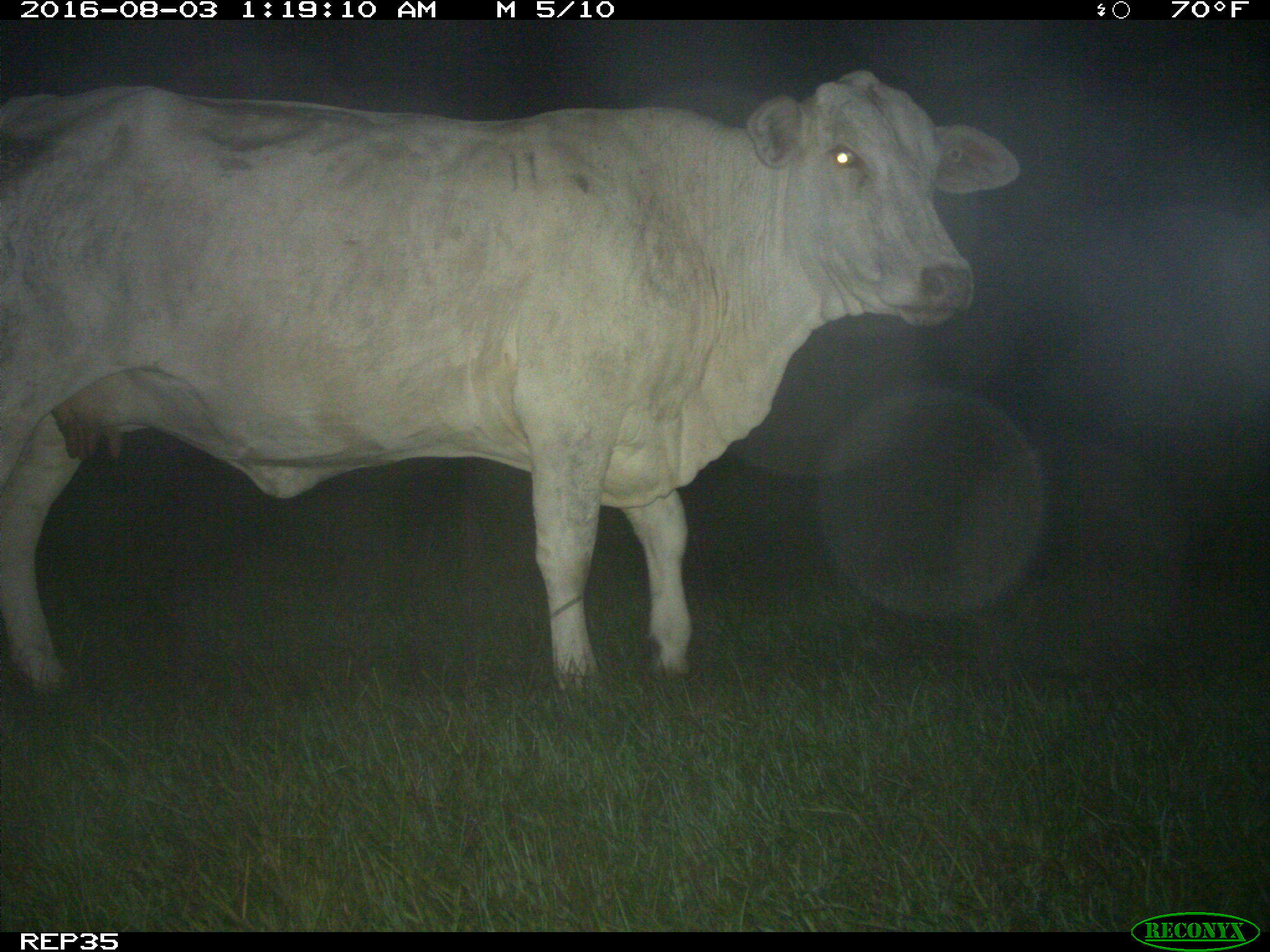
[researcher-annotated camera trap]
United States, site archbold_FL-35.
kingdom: Animalia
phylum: Chordata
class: Mammalia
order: Artiodactyla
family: Bovidae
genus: Bos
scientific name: Bos taurus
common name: domestic cow